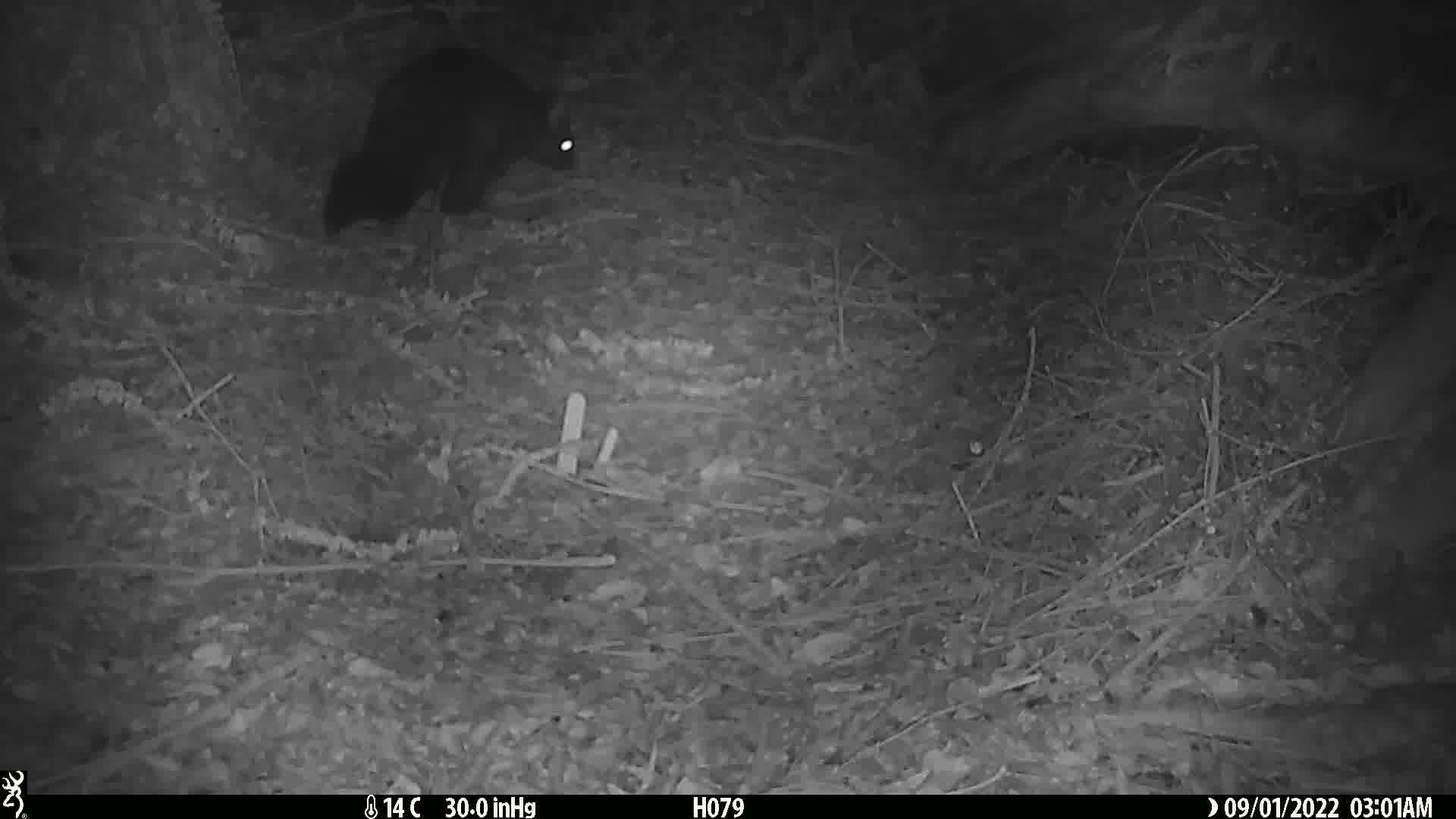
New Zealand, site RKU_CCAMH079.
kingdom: Animalia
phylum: Chordata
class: Mammalia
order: Diprotodontia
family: Phalangeridae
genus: Trichosurus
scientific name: Trichosurus vulpecula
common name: common brushtail possum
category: possum